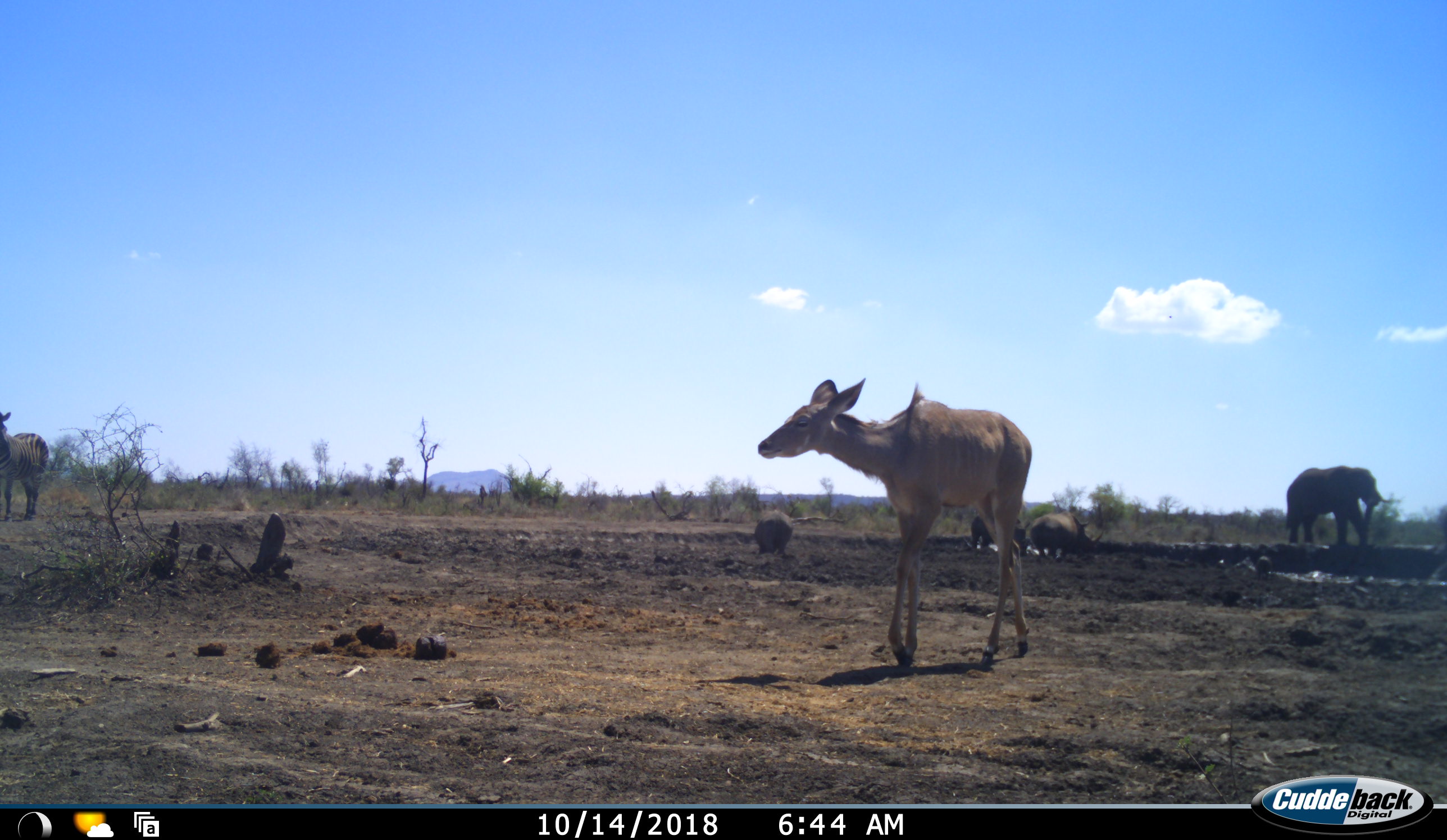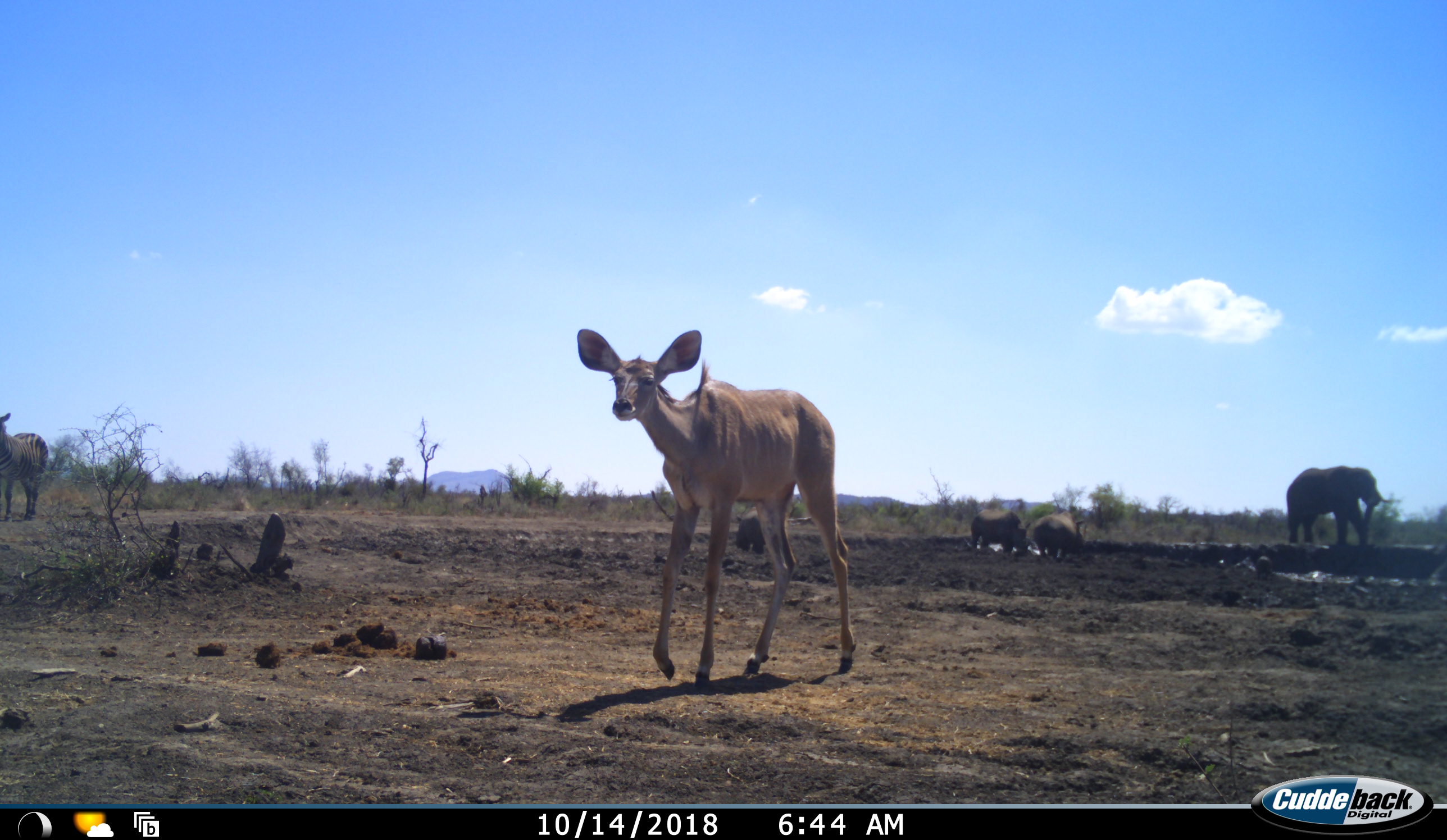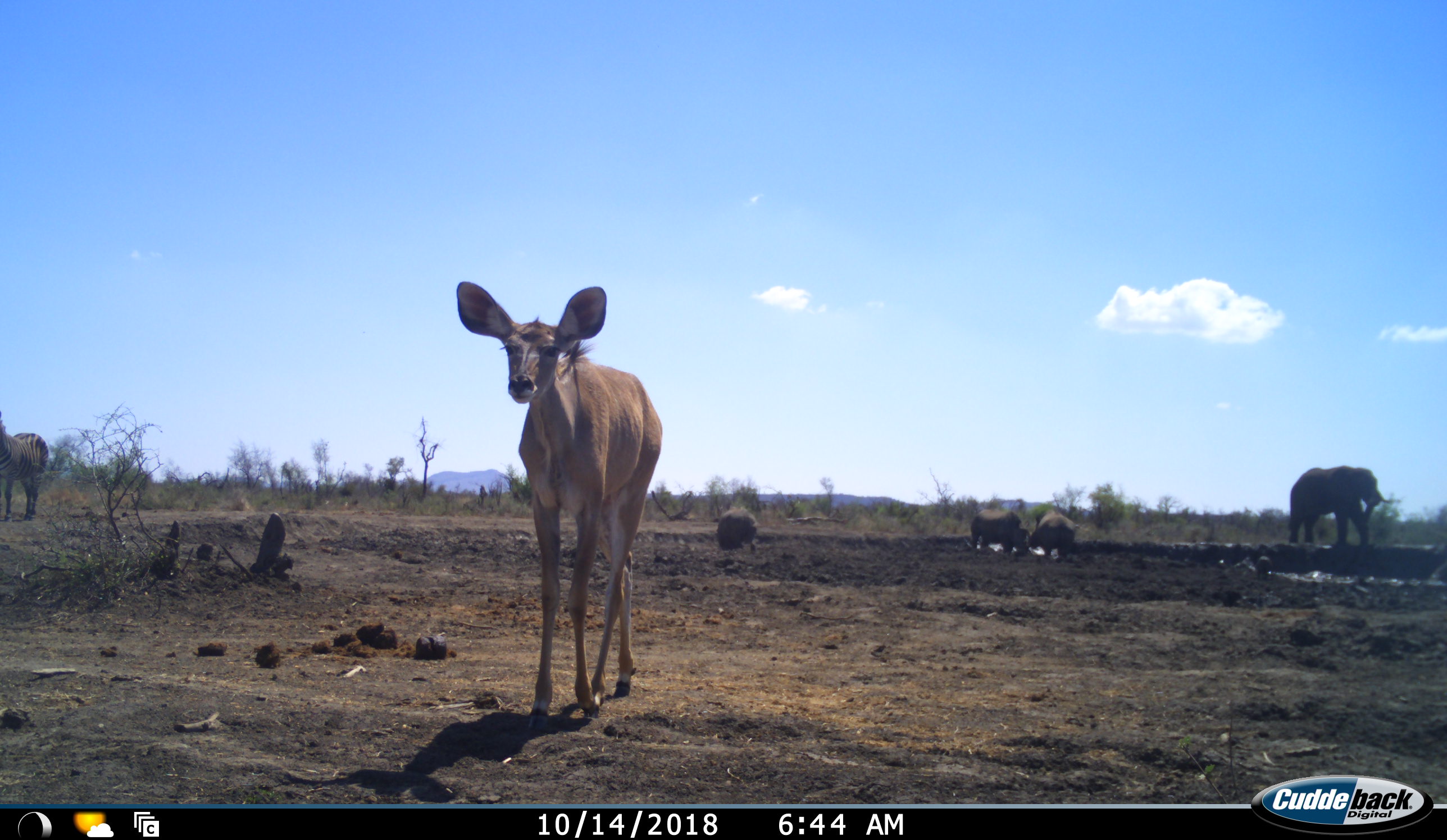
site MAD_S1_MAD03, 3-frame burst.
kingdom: Animalia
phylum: Chordata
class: Mammalia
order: Proboscidea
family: Elephantidae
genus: Loxodonta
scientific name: Loxodonta africana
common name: african bush elephant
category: elephant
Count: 1.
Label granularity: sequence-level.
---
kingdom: Animalia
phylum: Chordata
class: Mammalia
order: Artiodactyla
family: Bovidae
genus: Tragelaphus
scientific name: Tragelaphus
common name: kudu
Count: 1.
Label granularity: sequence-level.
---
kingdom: Animalia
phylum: Chordata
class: Mammalia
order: Perissodactyla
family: Rhinocerotidae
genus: Ceratotherium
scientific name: Ceratotherium simum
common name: white rhinoceros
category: rhinoceroswhite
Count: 3.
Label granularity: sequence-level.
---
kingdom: Animalia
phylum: Chordata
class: Mammalia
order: Perissodactyla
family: Equidae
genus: Equus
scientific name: Equus quagga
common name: plains zebra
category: zebraplains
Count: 1.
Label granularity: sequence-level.